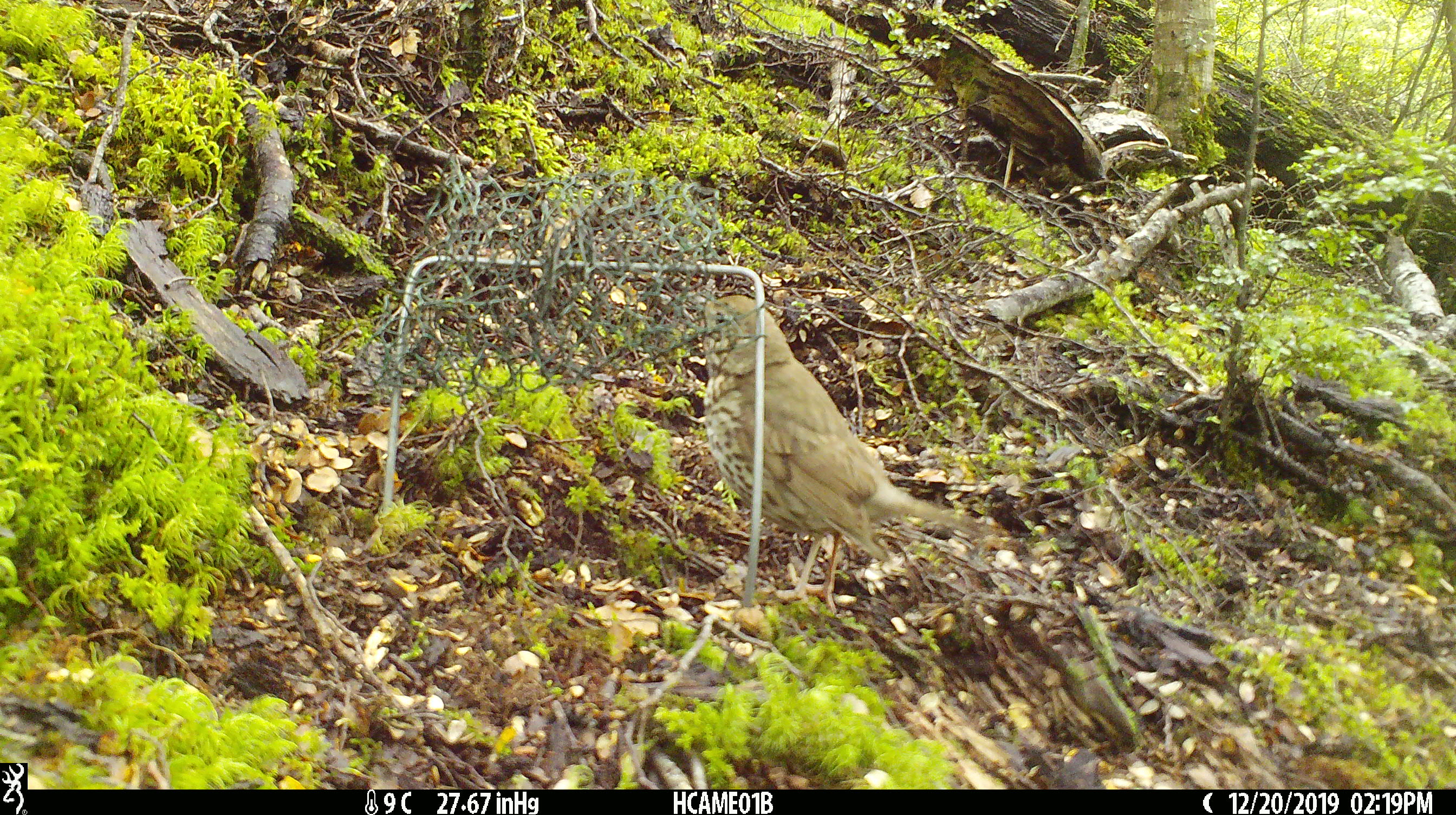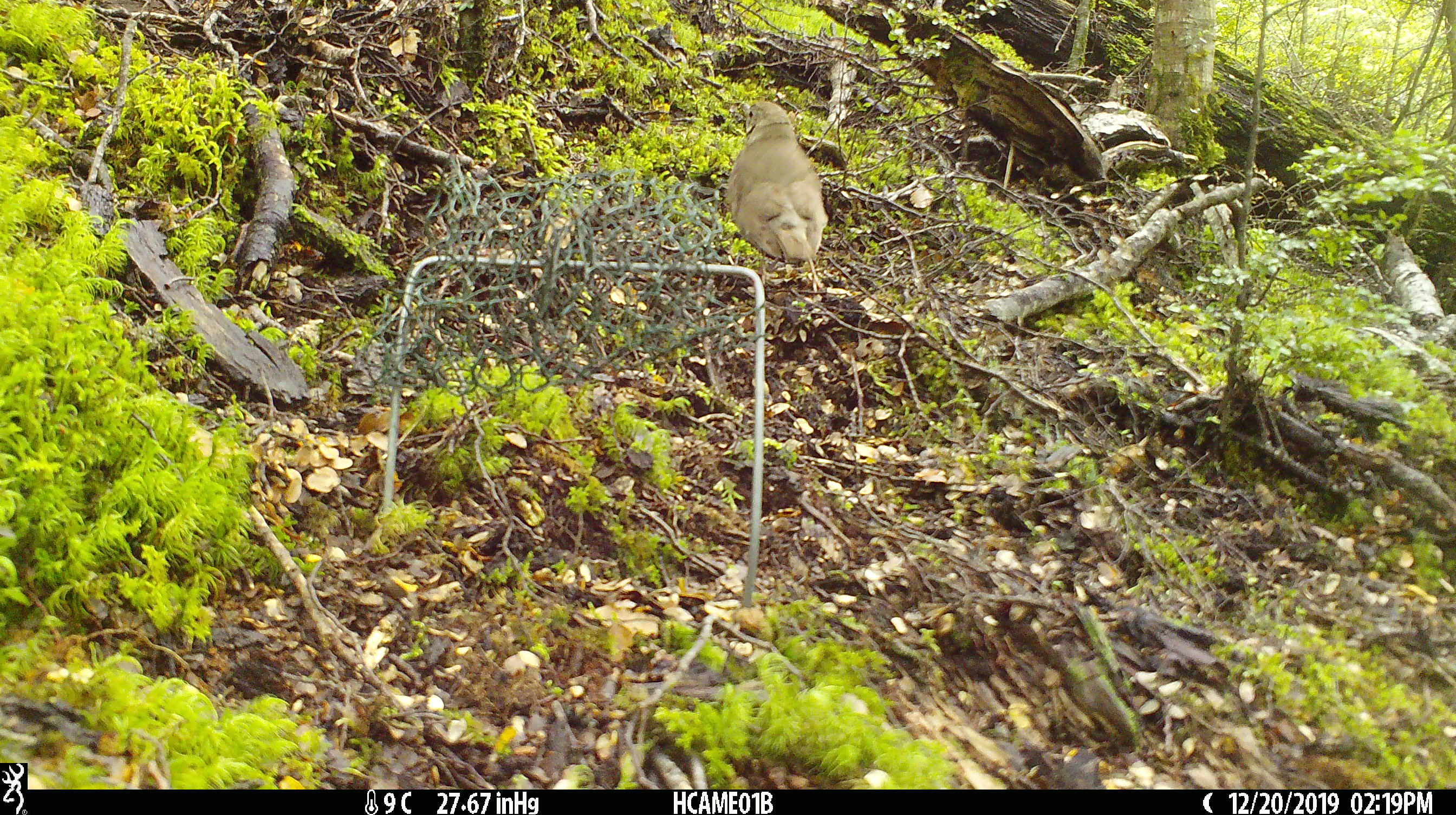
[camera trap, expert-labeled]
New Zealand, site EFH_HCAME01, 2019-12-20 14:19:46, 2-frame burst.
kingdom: Animalia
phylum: Chordata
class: Aves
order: Passeriformes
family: Turdidae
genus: Turdus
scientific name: Turdus philomelos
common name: song thrush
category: thrush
Thrush (song thrush) (Turdus philomelos).